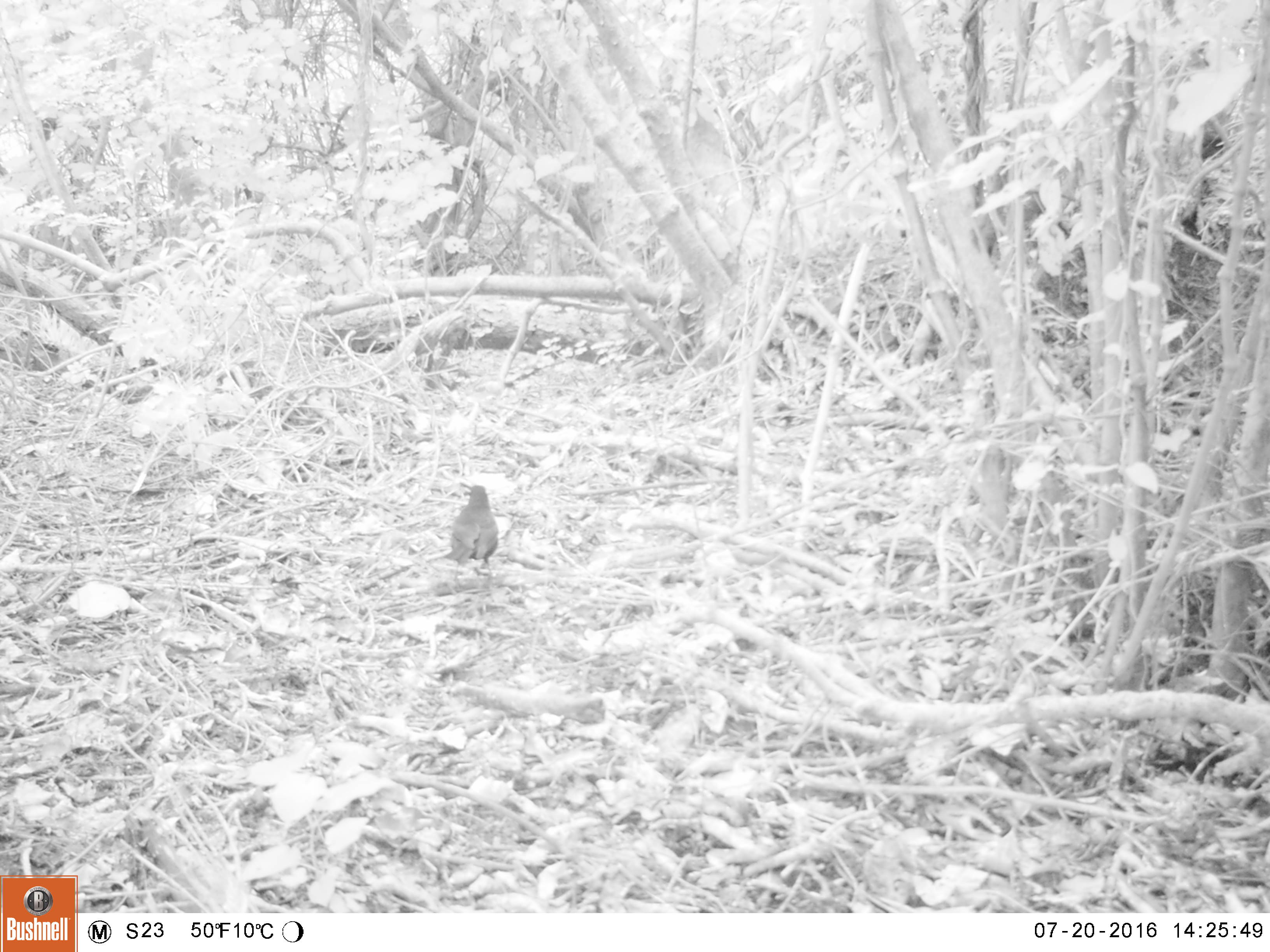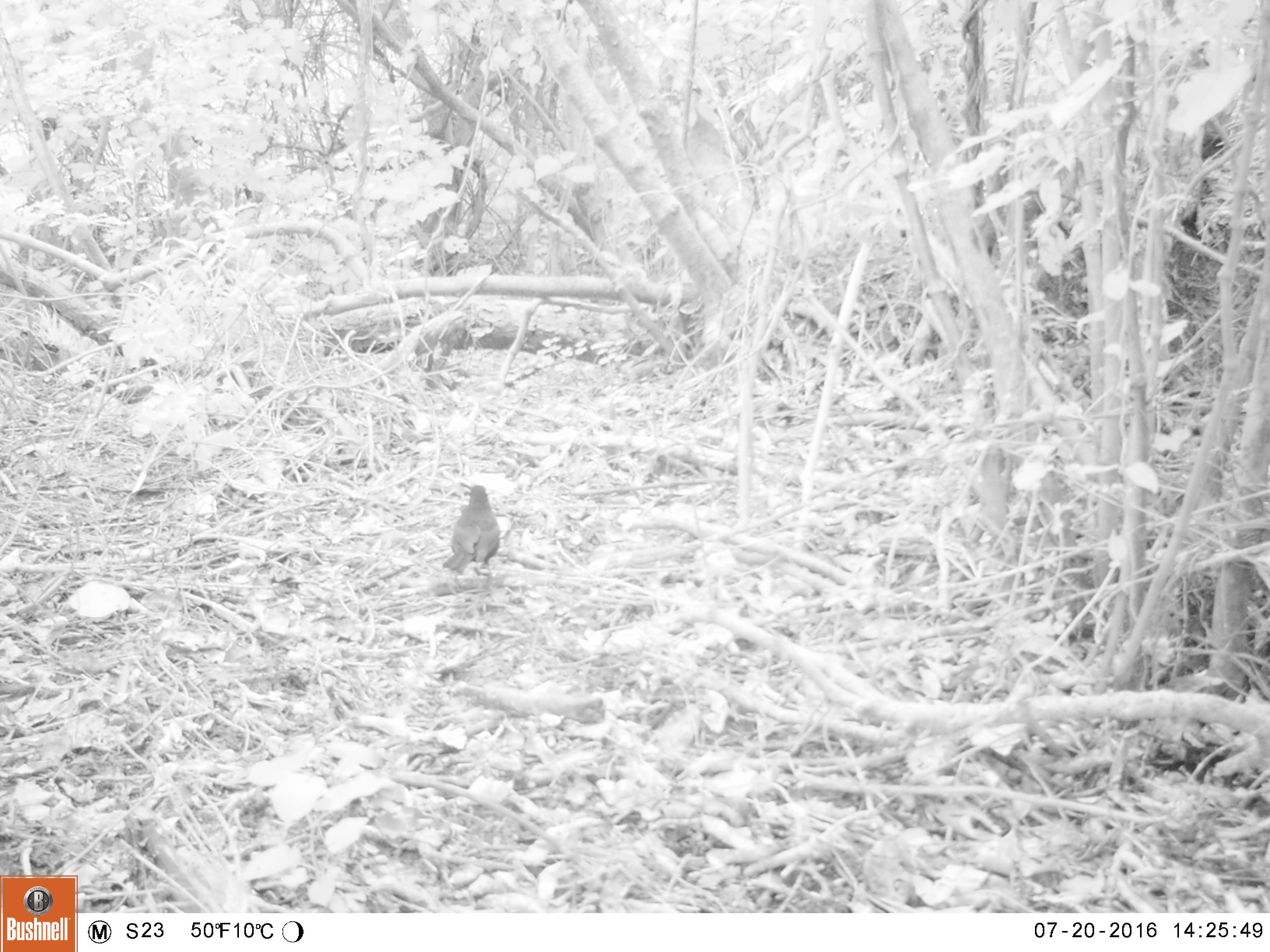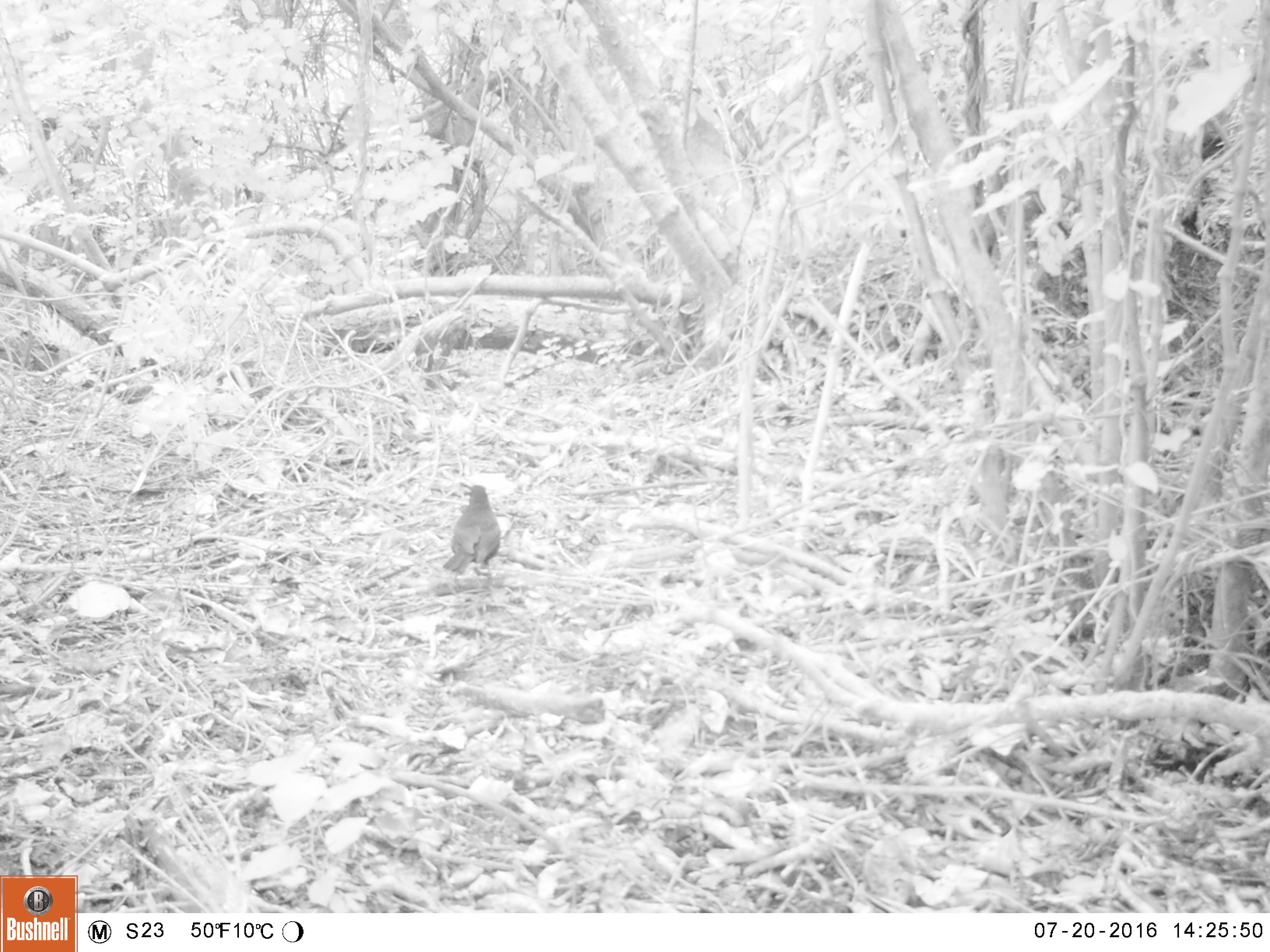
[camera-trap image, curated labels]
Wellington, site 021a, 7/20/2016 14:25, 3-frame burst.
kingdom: Animalia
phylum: Chordata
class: Aves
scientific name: Aves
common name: bird